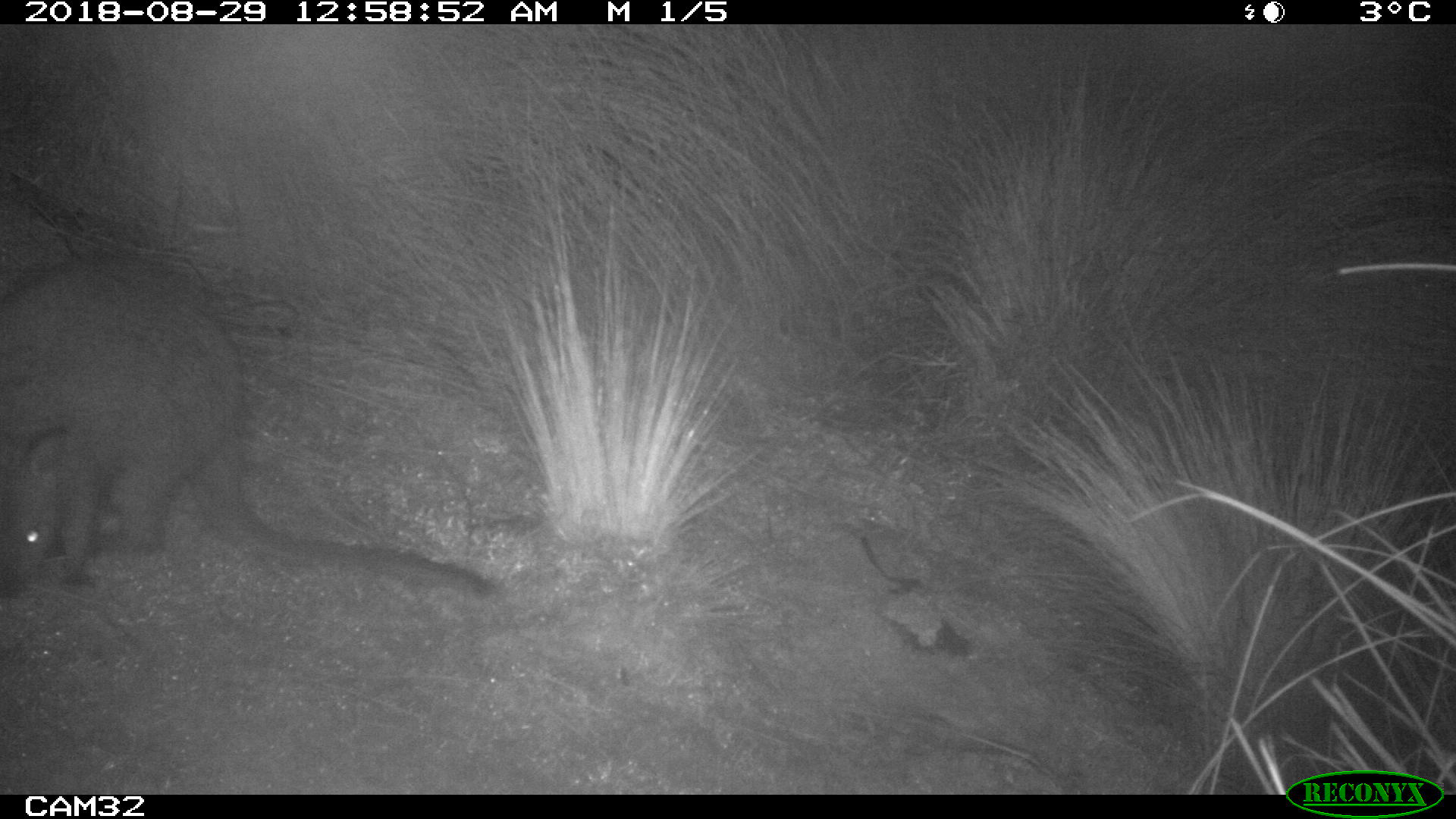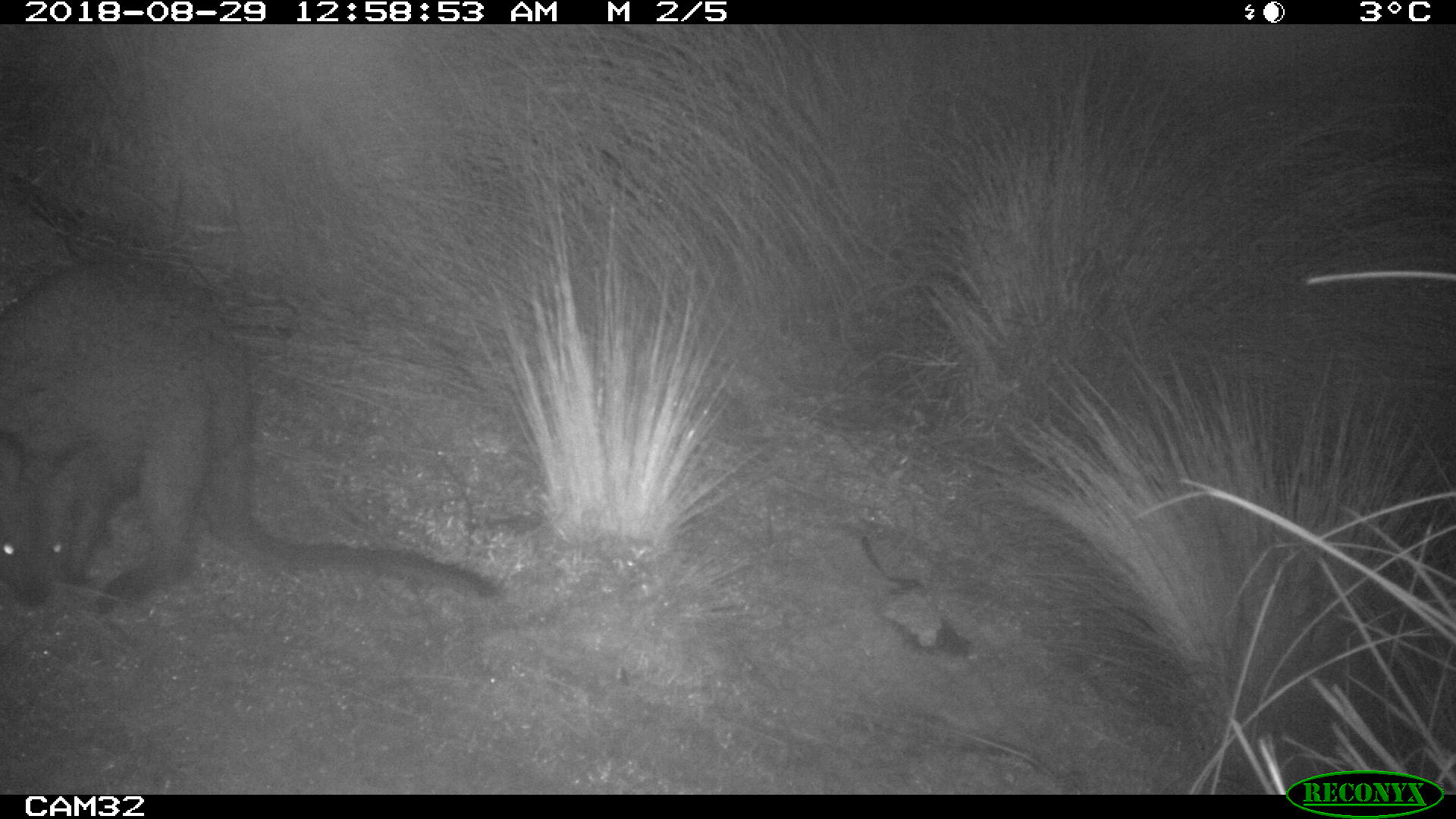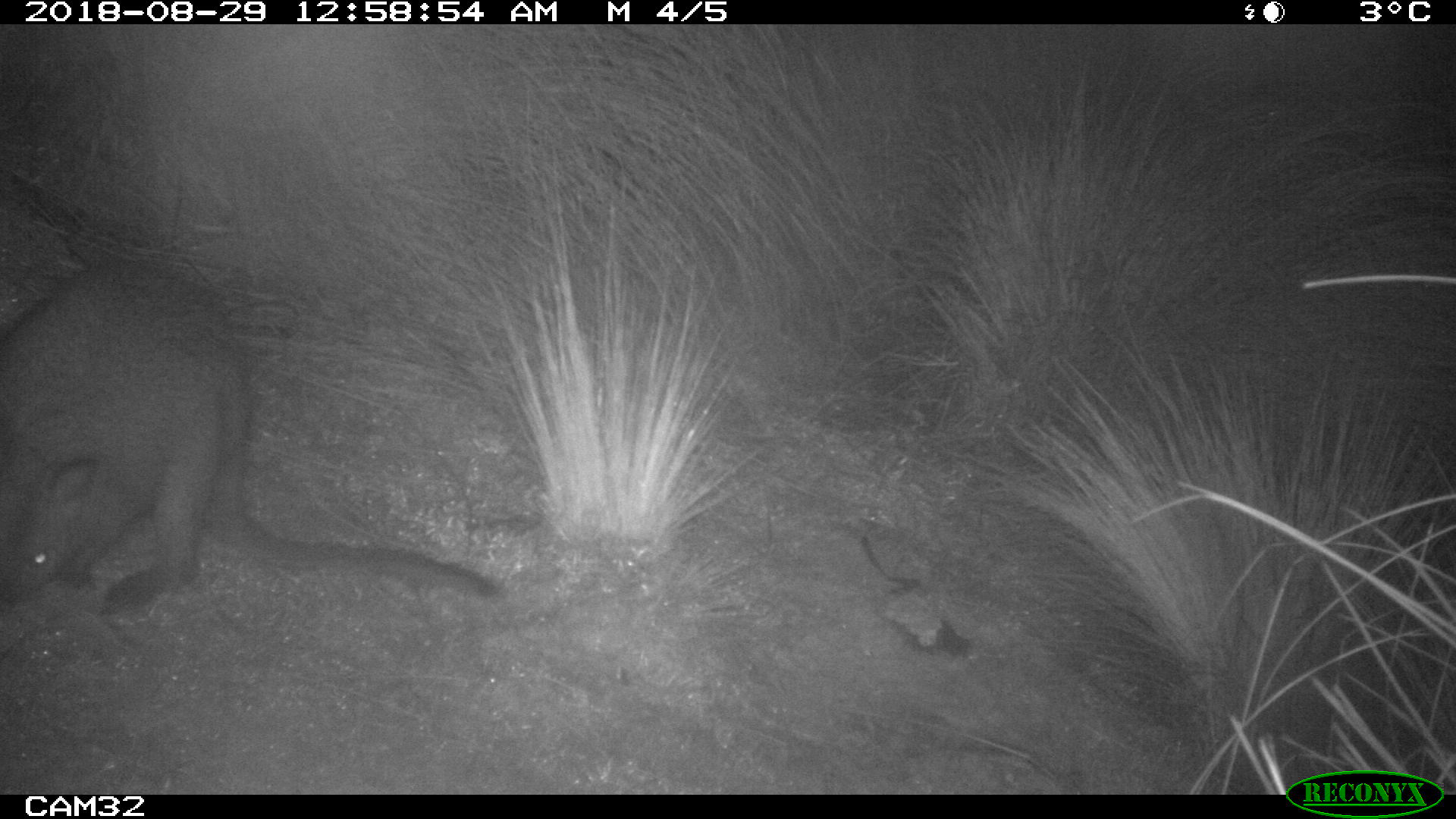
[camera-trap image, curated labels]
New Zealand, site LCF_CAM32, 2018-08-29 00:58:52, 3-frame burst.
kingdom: Animalia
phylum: Chordata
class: Mammalia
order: Diprotodontia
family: Macropodidae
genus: Notamacropus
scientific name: Notamacropus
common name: wallaby